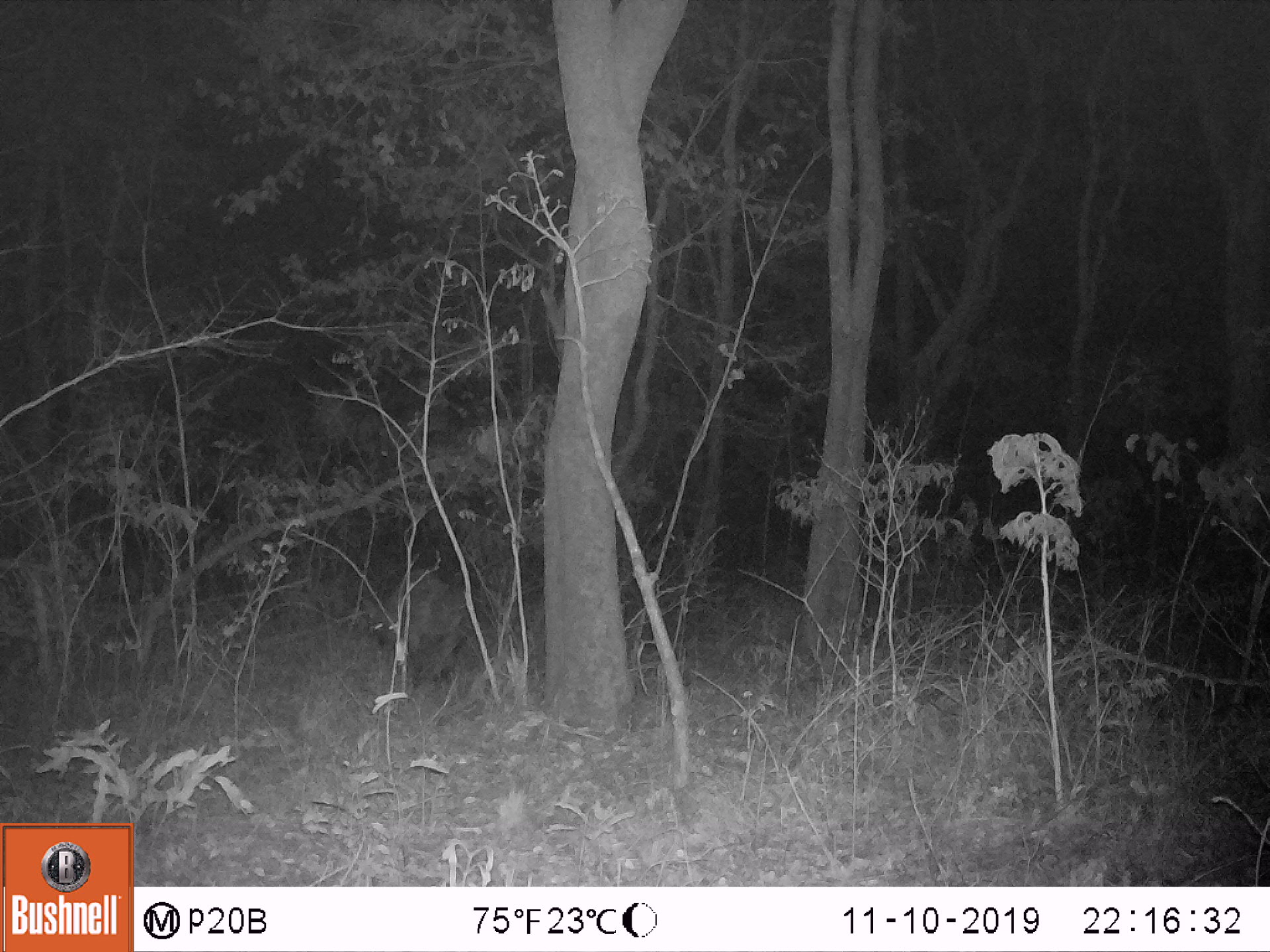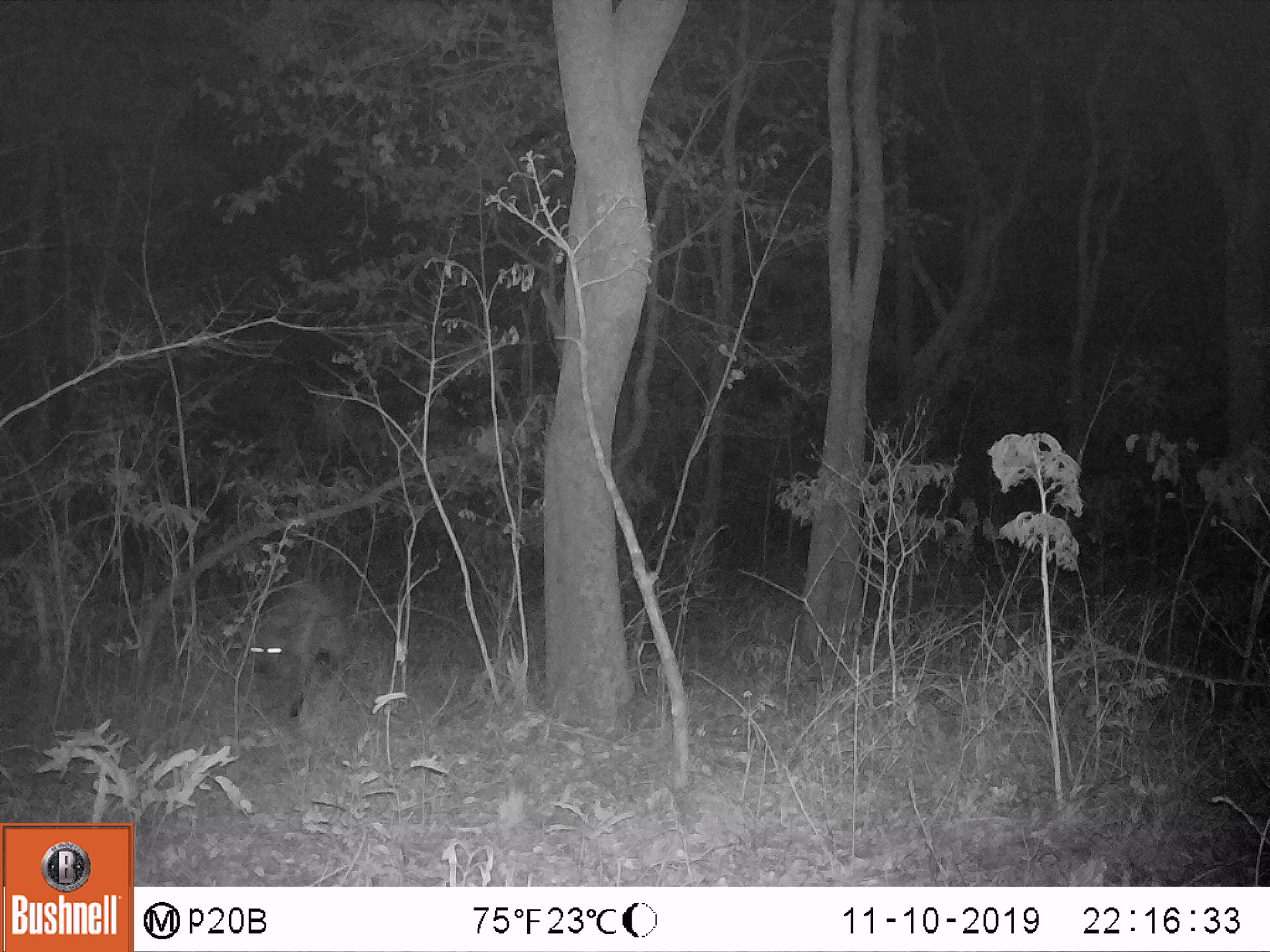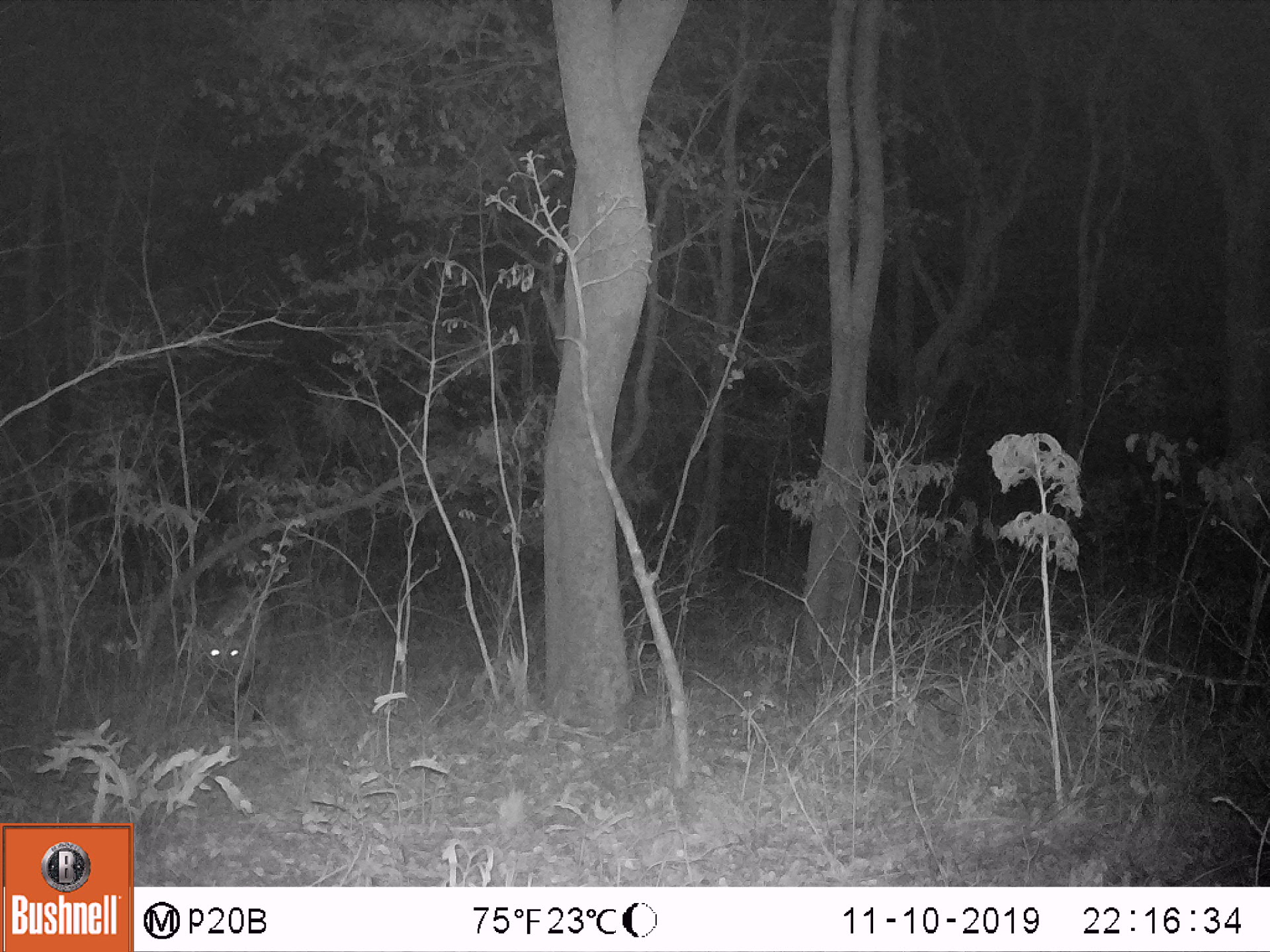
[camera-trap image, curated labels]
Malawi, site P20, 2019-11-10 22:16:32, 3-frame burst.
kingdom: Animalia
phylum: Chordata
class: Mammalia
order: Carnivora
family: Hyaenidae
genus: Crocuta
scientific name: Crocuta crocuta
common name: spotted hyena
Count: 1.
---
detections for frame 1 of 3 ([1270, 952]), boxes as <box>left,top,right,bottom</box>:
spotted hyena: <box>366,567,467,683</box>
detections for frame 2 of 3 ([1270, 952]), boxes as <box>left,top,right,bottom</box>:
spotted hyena: <box>244,570,352,735</box>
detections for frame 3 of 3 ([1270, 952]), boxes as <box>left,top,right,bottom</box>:
spotted hyena: <box>184,597,275,734</box>